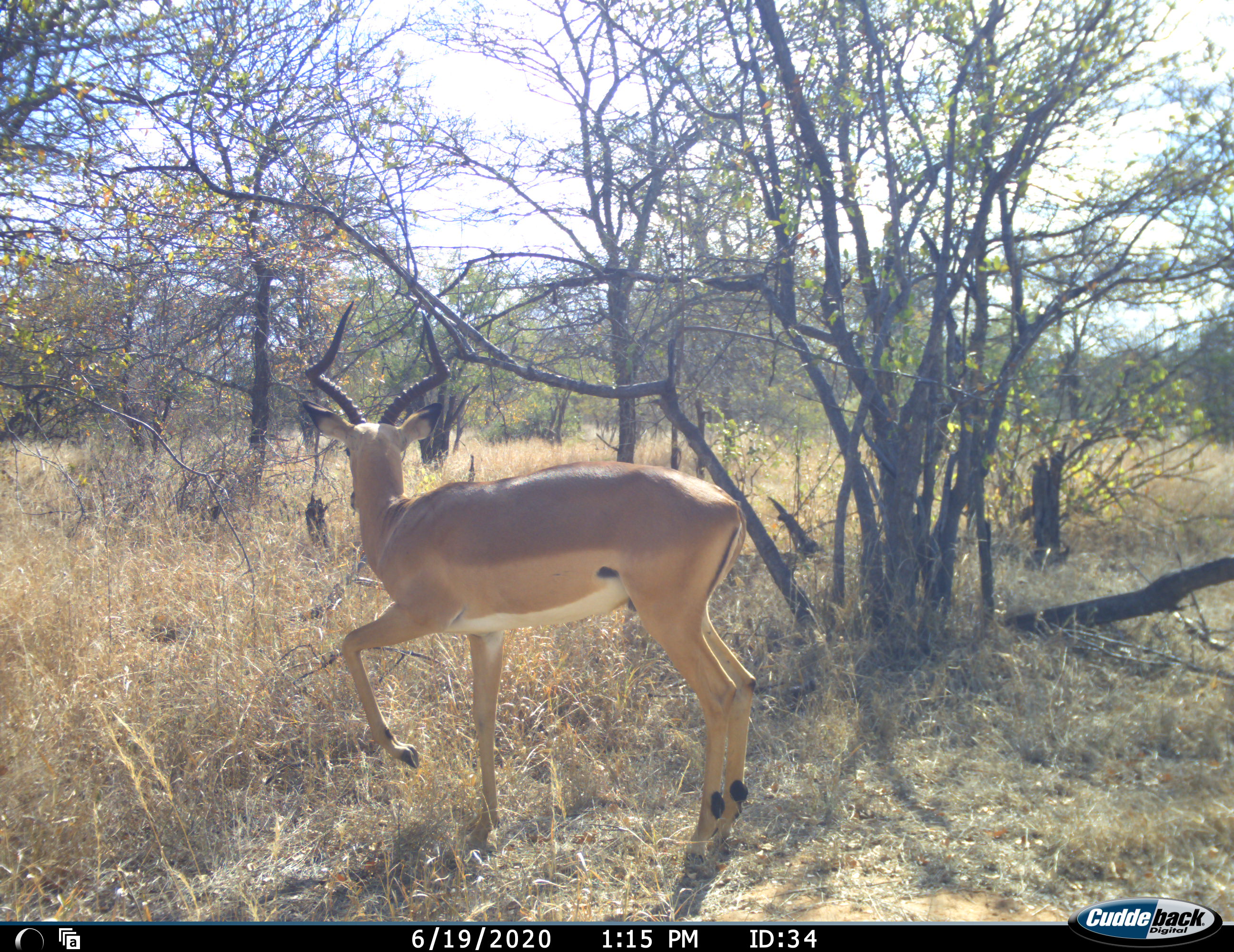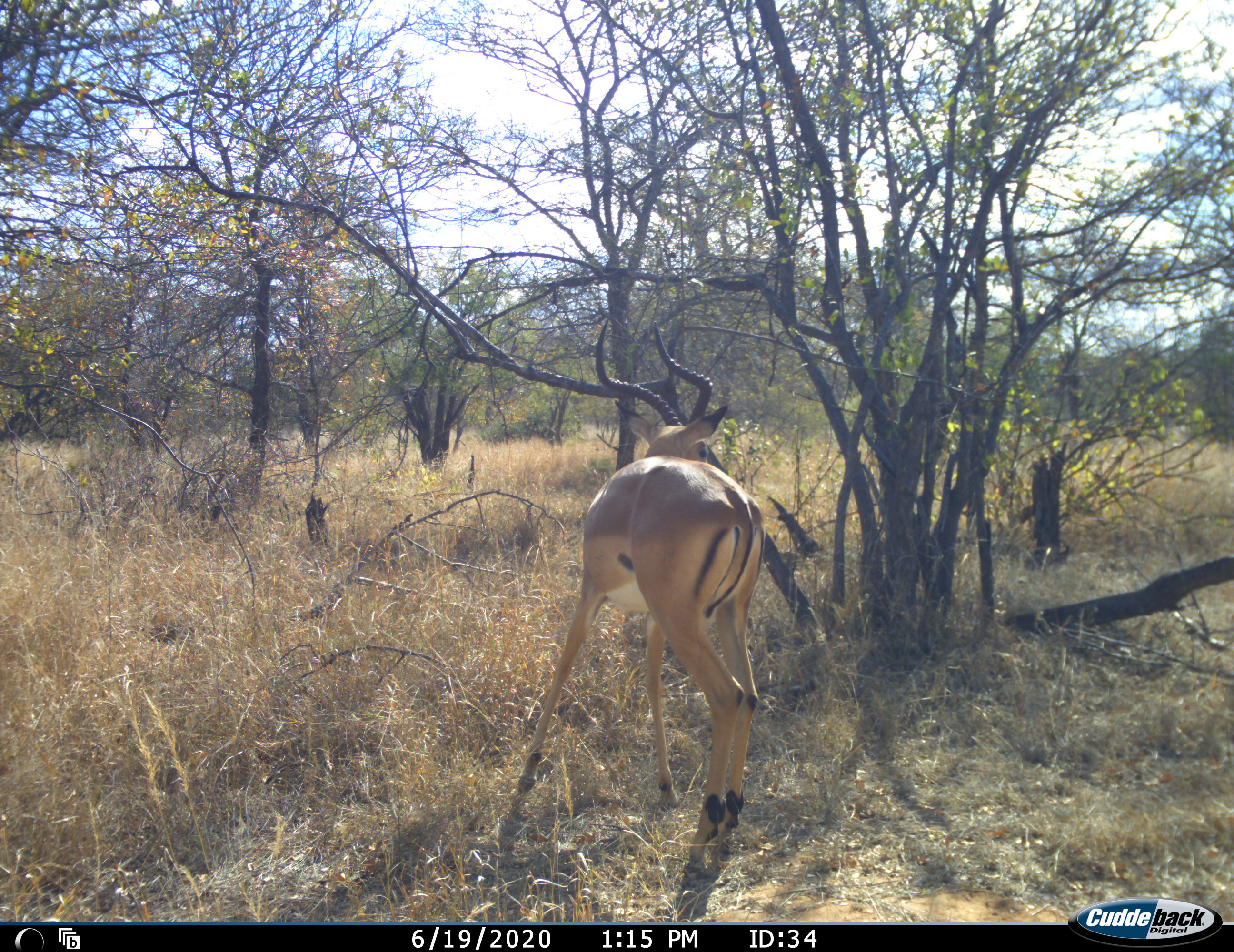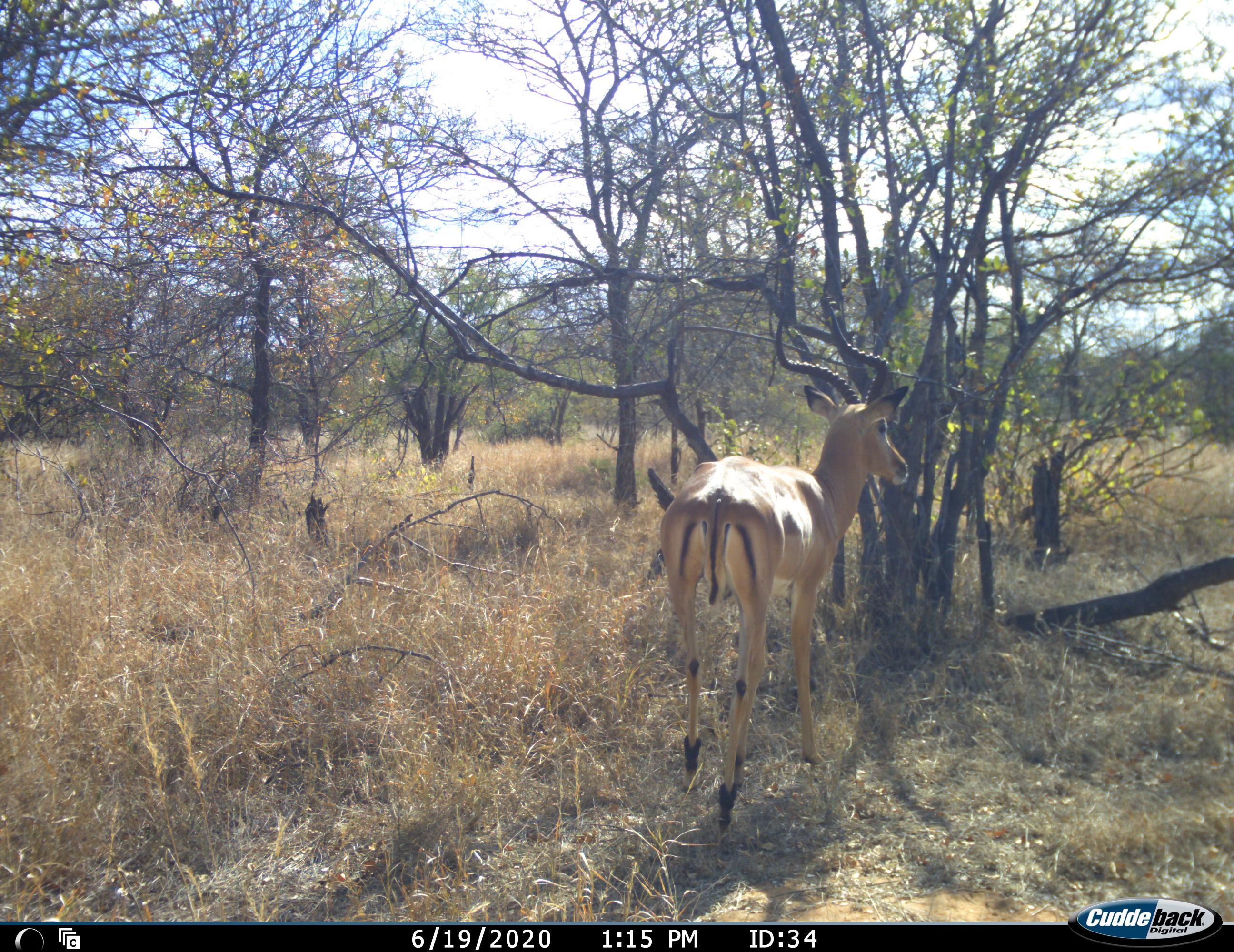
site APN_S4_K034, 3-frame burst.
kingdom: Animalia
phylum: Chordata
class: Mammalia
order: Artiodactyla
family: Bovidae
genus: Aepyceros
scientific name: Aepyceros melampus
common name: impala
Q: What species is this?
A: Impala (Aepyceros melampus).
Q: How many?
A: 1.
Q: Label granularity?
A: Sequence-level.